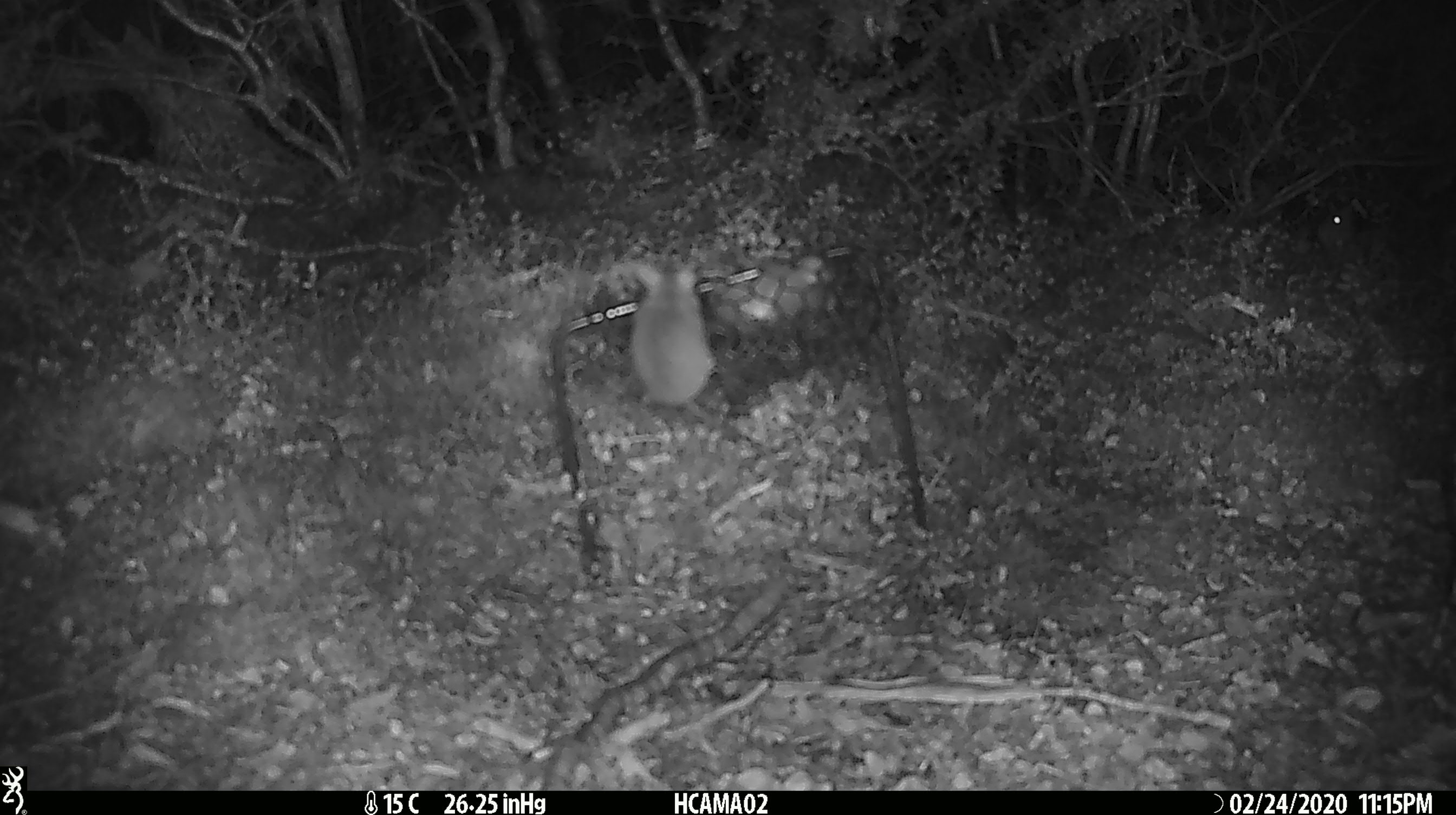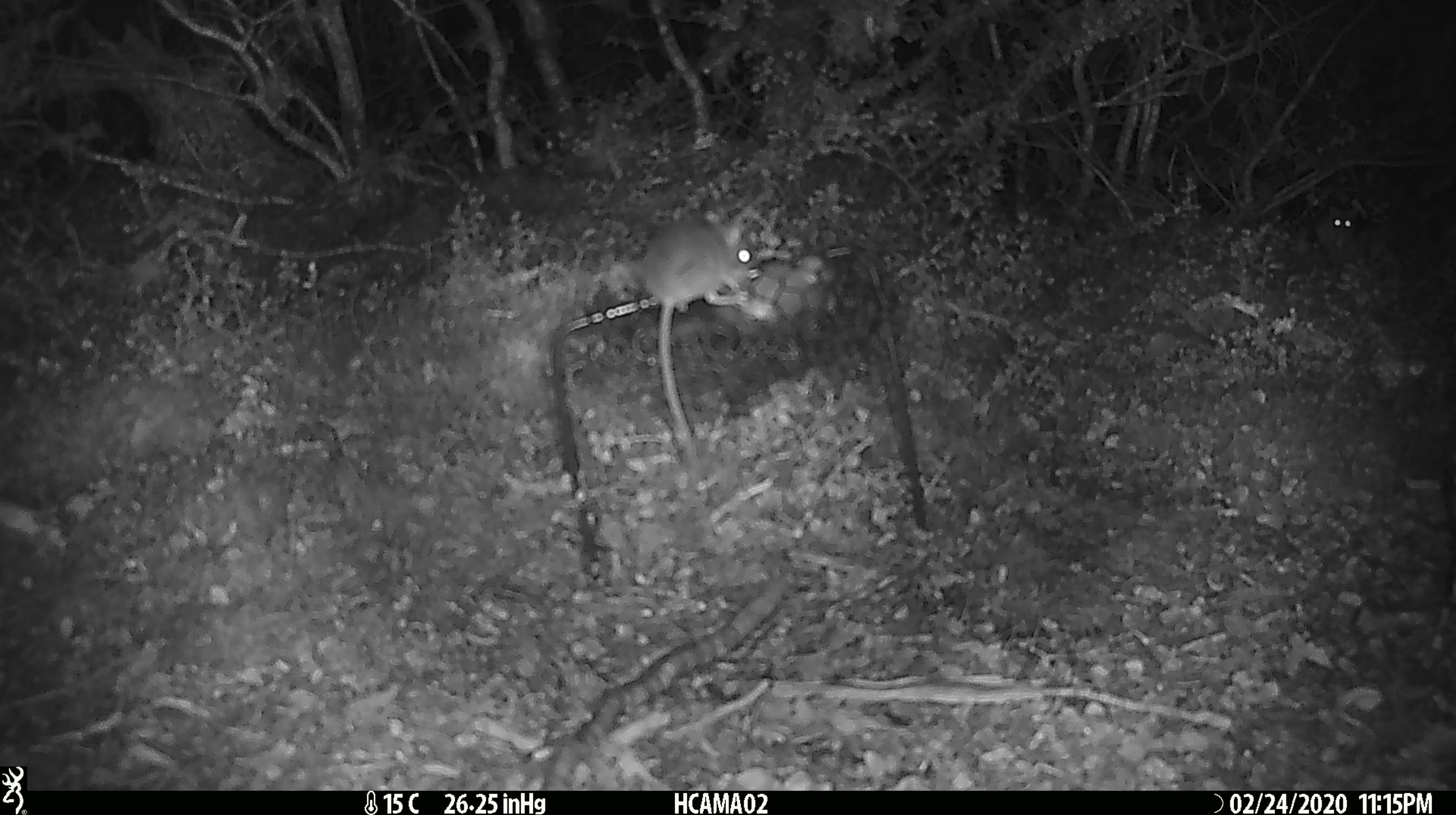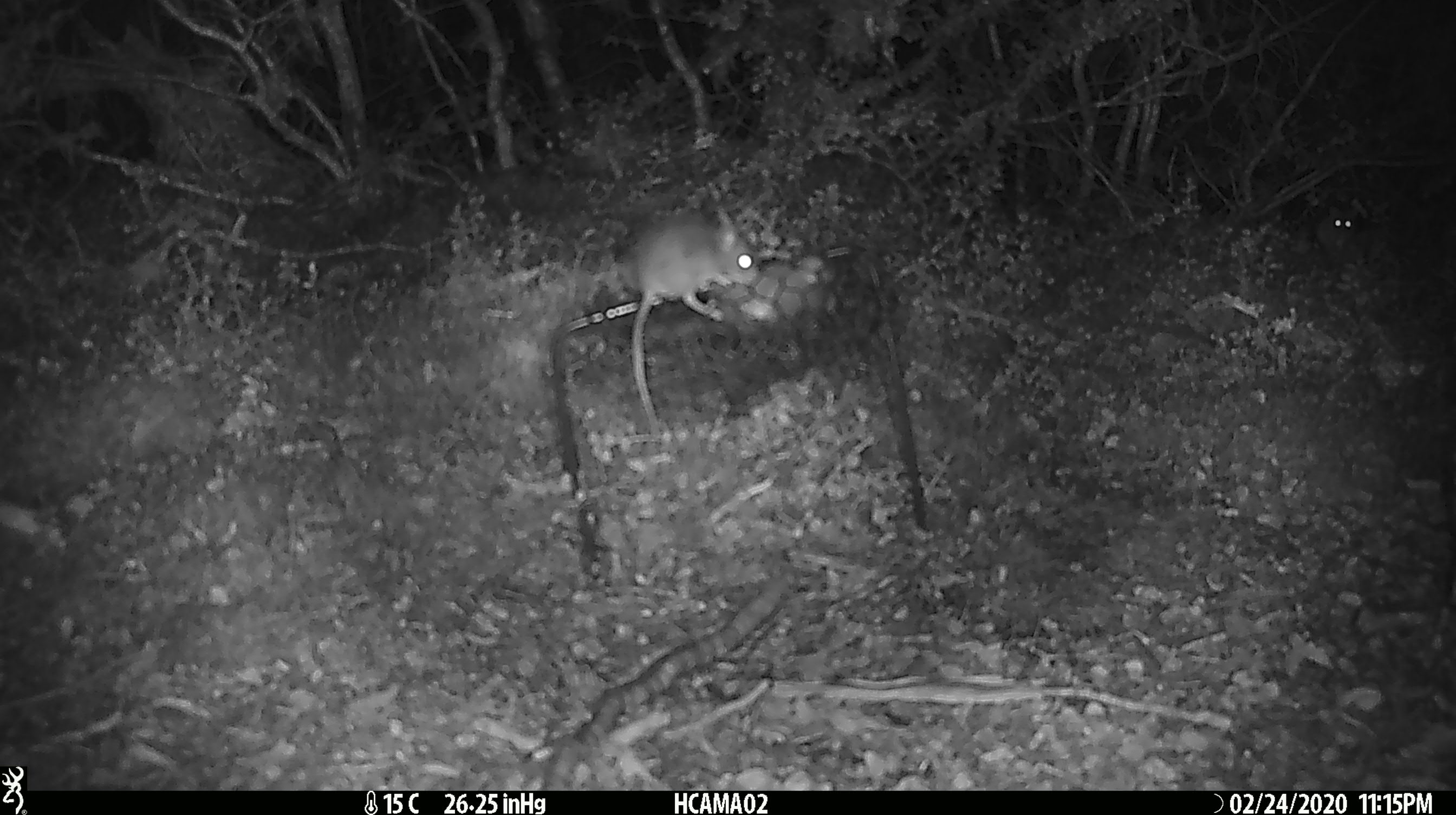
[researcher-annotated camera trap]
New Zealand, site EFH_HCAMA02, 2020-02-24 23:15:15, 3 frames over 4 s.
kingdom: Animalia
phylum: Chordata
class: Mammalia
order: Rodentia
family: Muridae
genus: Mus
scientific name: Mus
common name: mouse